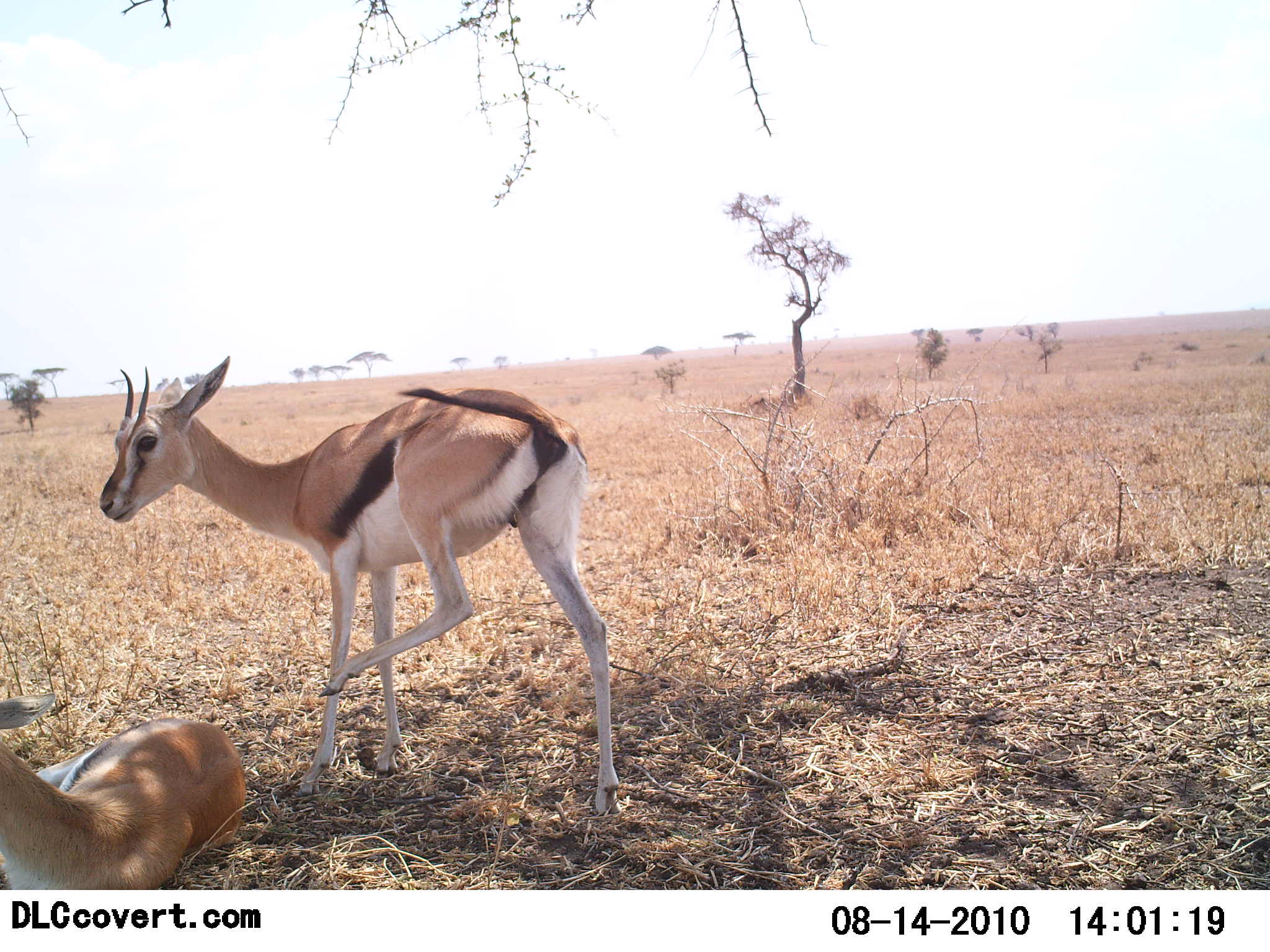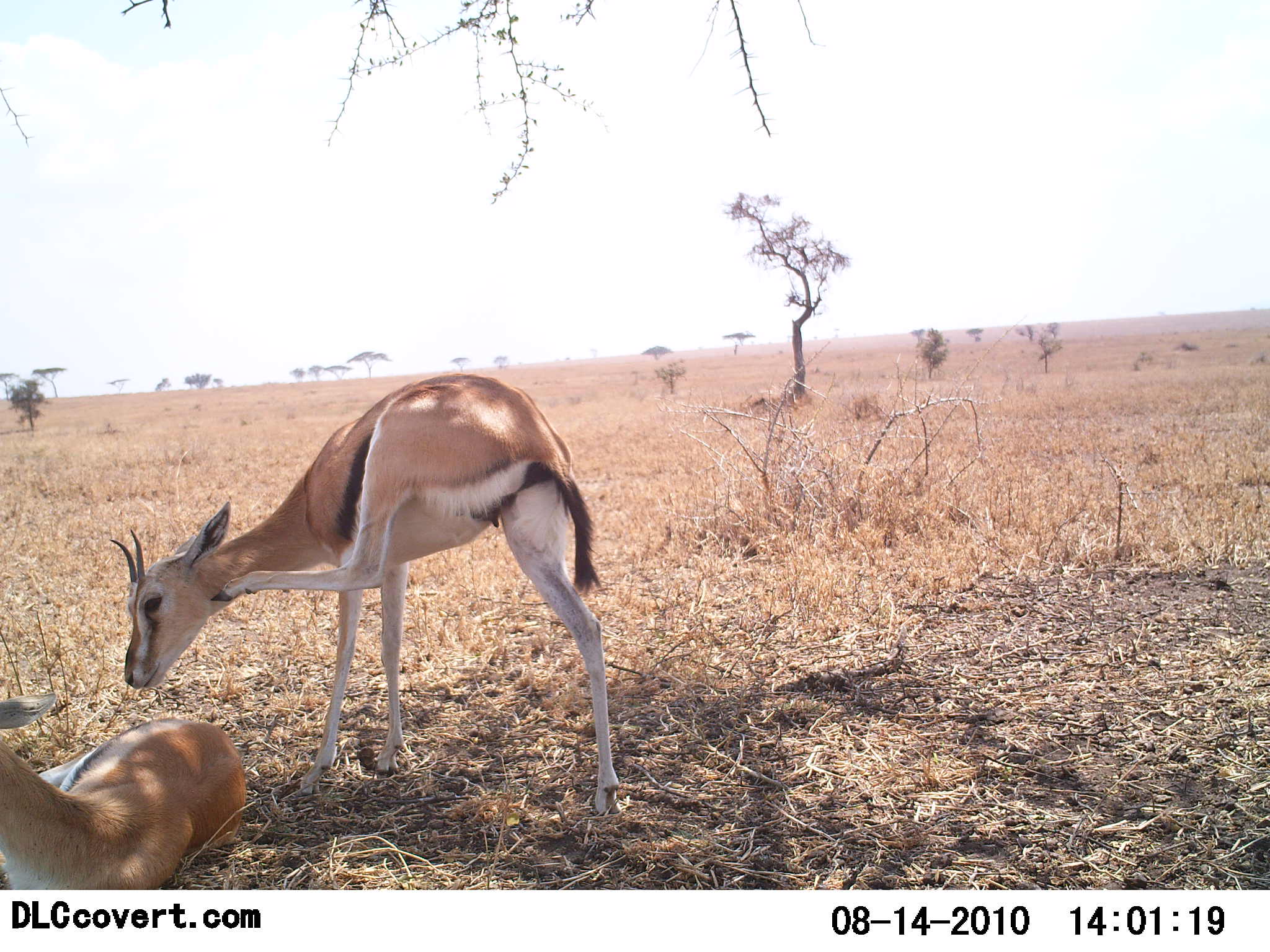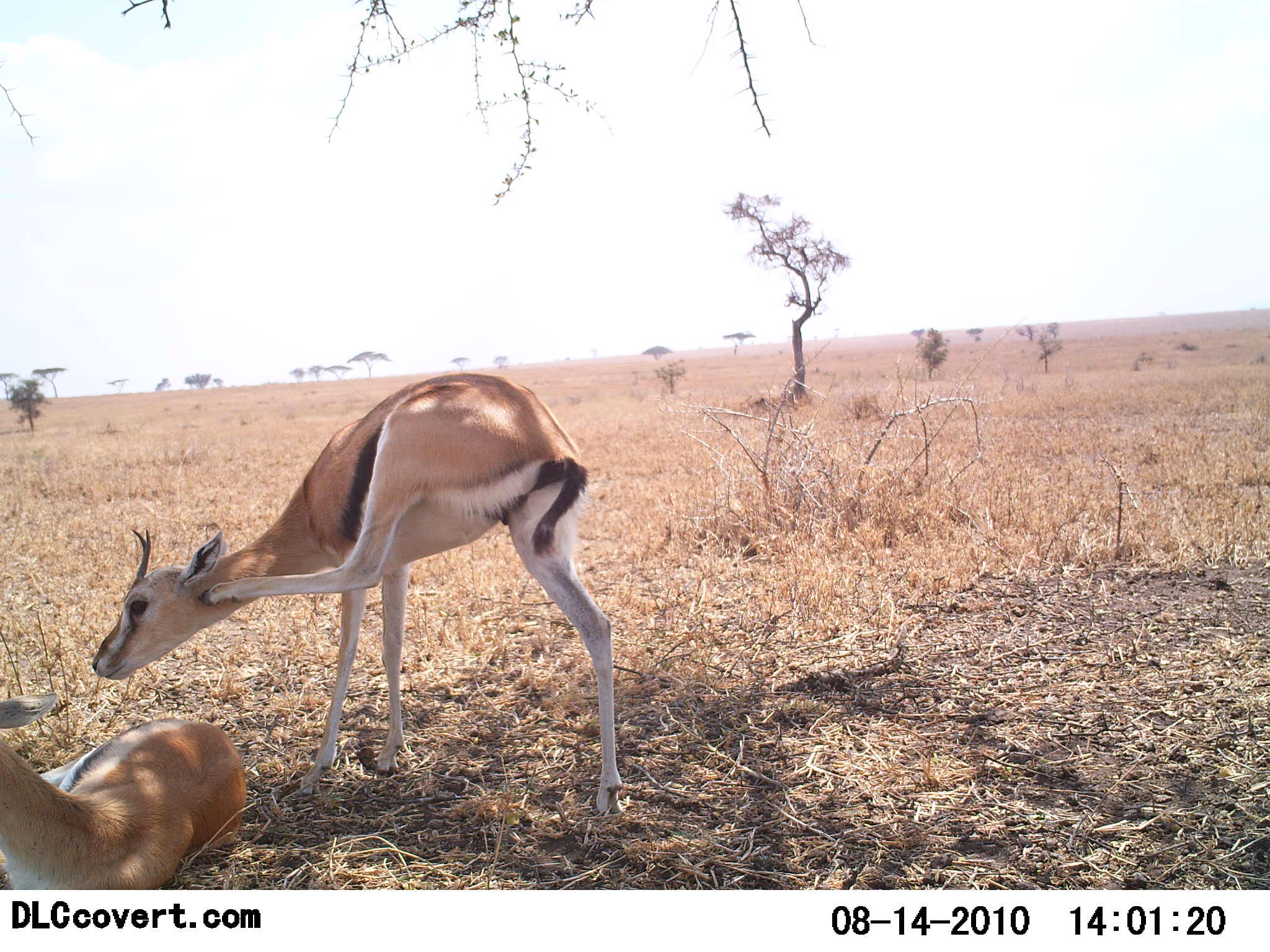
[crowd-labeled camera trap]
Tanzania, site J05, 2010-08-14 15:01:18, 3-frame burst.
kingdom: Animalia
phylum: Chordata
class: Mammalia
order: Artiodactyla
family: Bovidae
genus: Eudorcas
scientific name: Eudorcas thomsonii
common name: thomson's gazelle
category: gazellethomsons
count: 2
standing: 81%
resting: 94%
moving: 6%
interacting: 12%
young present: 0%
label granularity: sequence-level